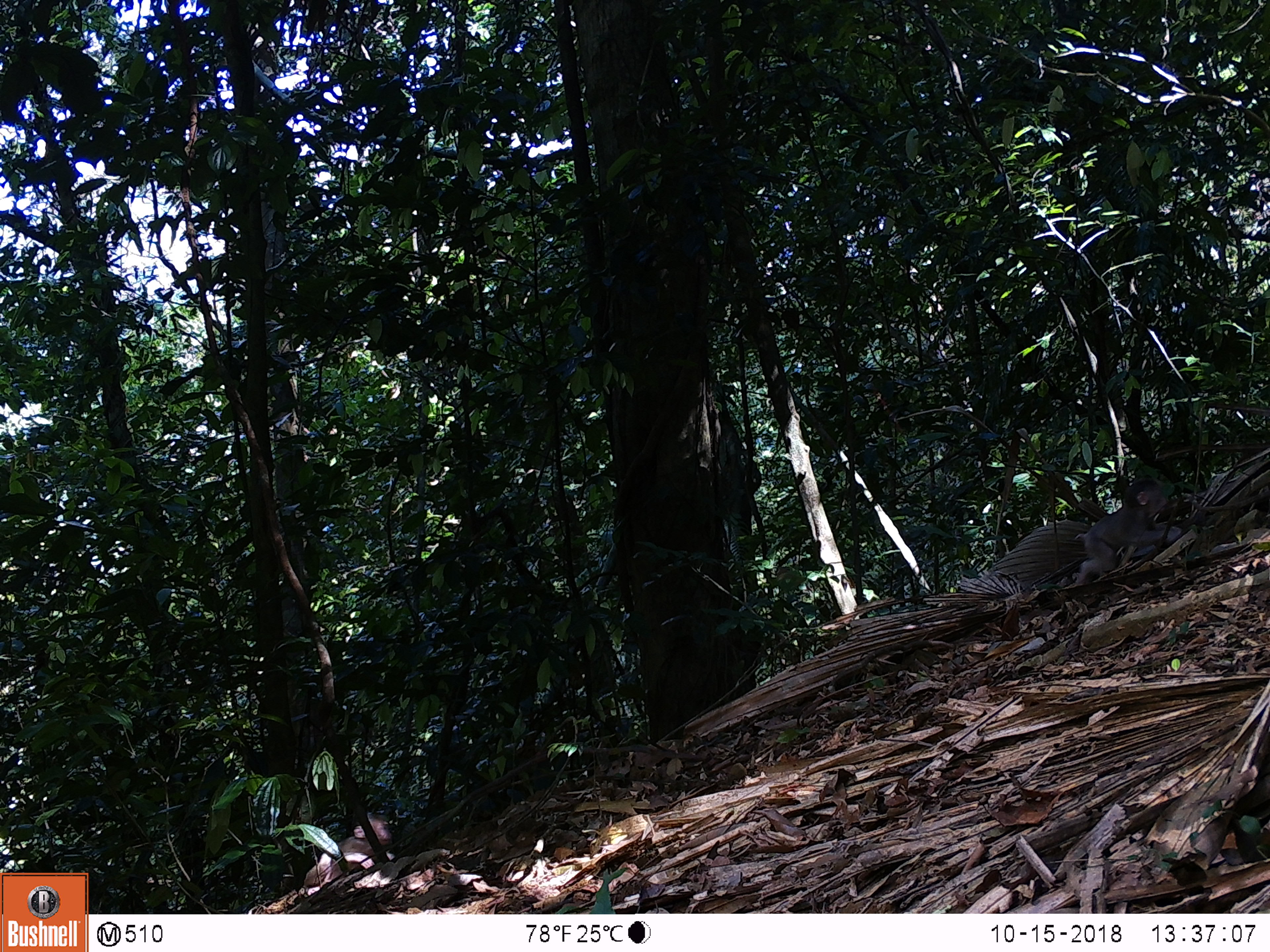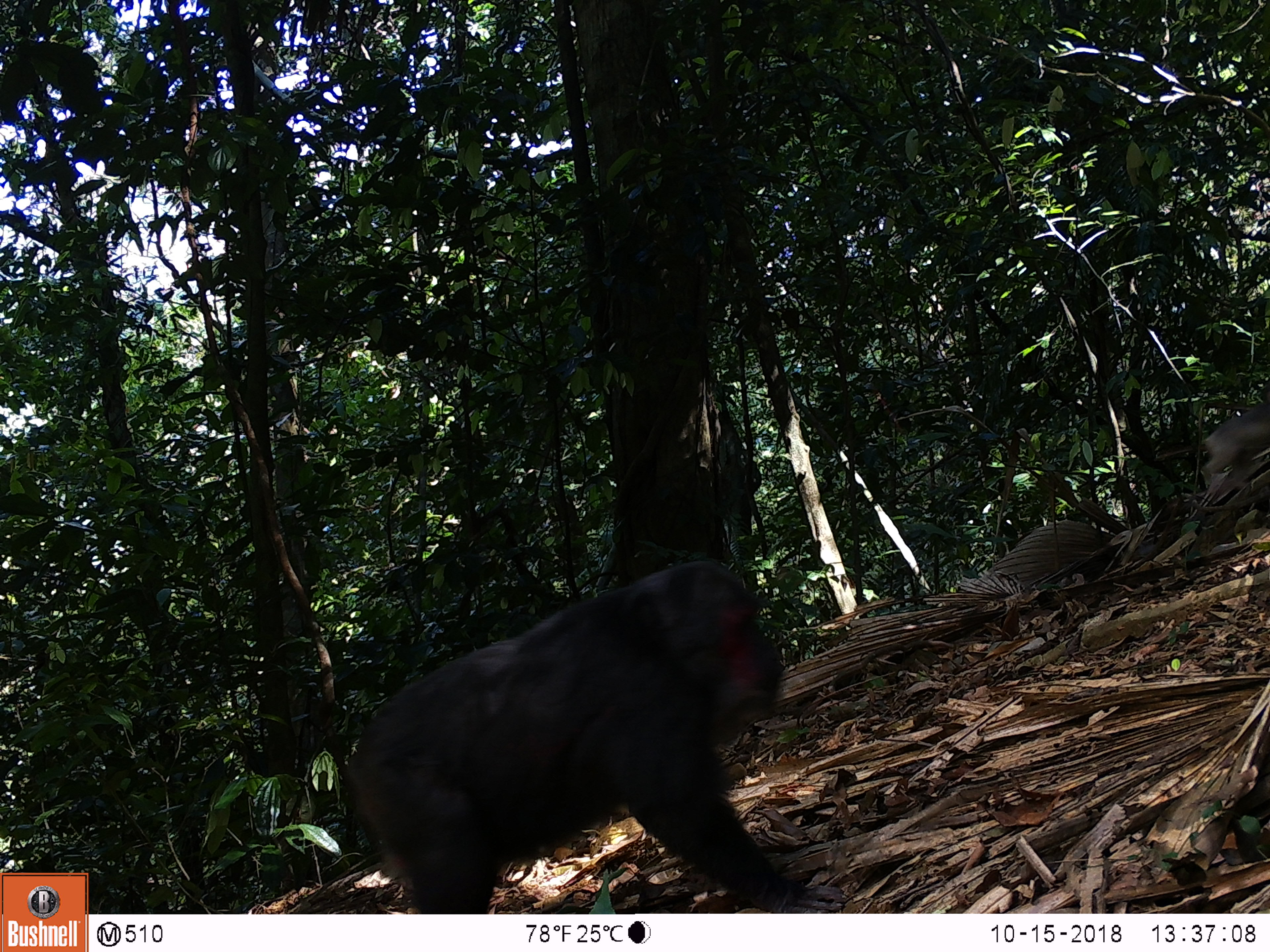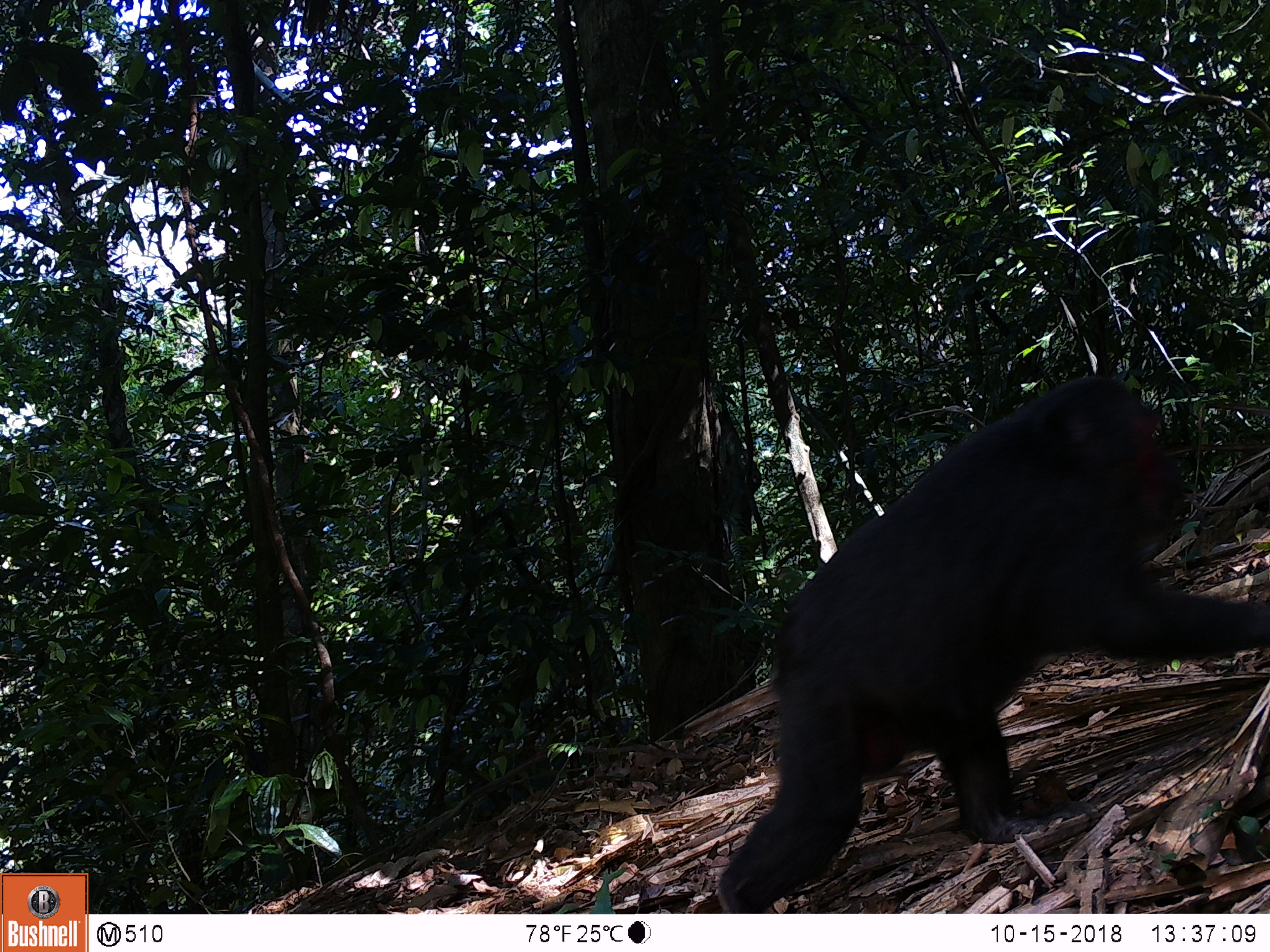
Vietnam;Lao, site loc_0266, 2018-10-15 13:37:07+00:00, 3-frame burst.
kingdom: Animalia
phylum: Chordata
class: Mammalia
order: Primates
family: Cercopithecidae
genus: Macaca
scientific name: Macaca arctoides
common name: stump-tailed macaque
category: stump tailed macaque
Stump tailed macaque (stump-tailed macaque) (Macaca arctoides). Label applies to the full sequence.